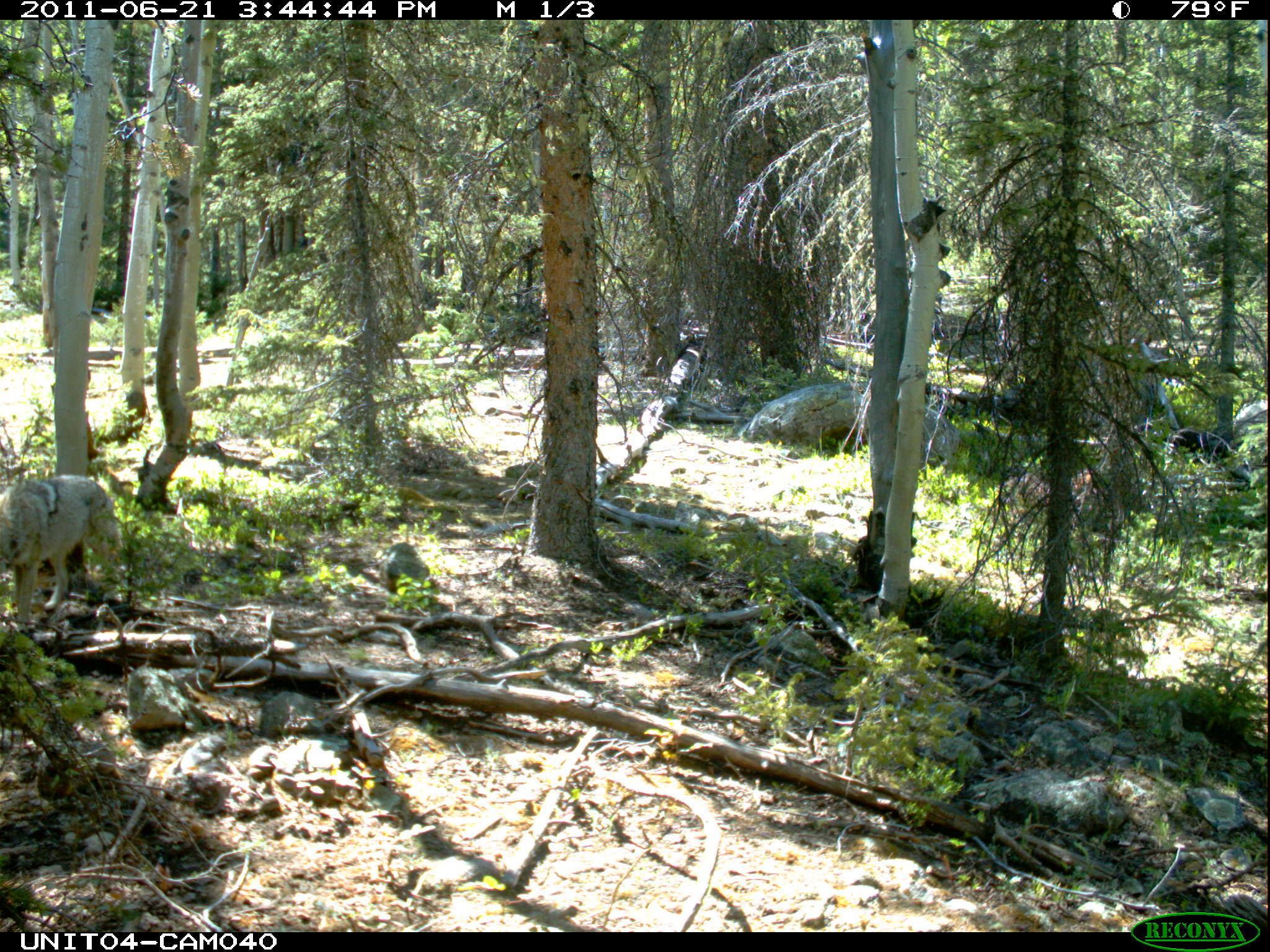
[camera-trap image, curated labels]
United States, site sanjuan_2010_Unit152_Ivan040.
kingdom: Animalia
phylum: Chordata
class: Mammalia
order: Carnivora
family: Canidae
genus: Canis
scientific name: Canis latrans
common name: coyote